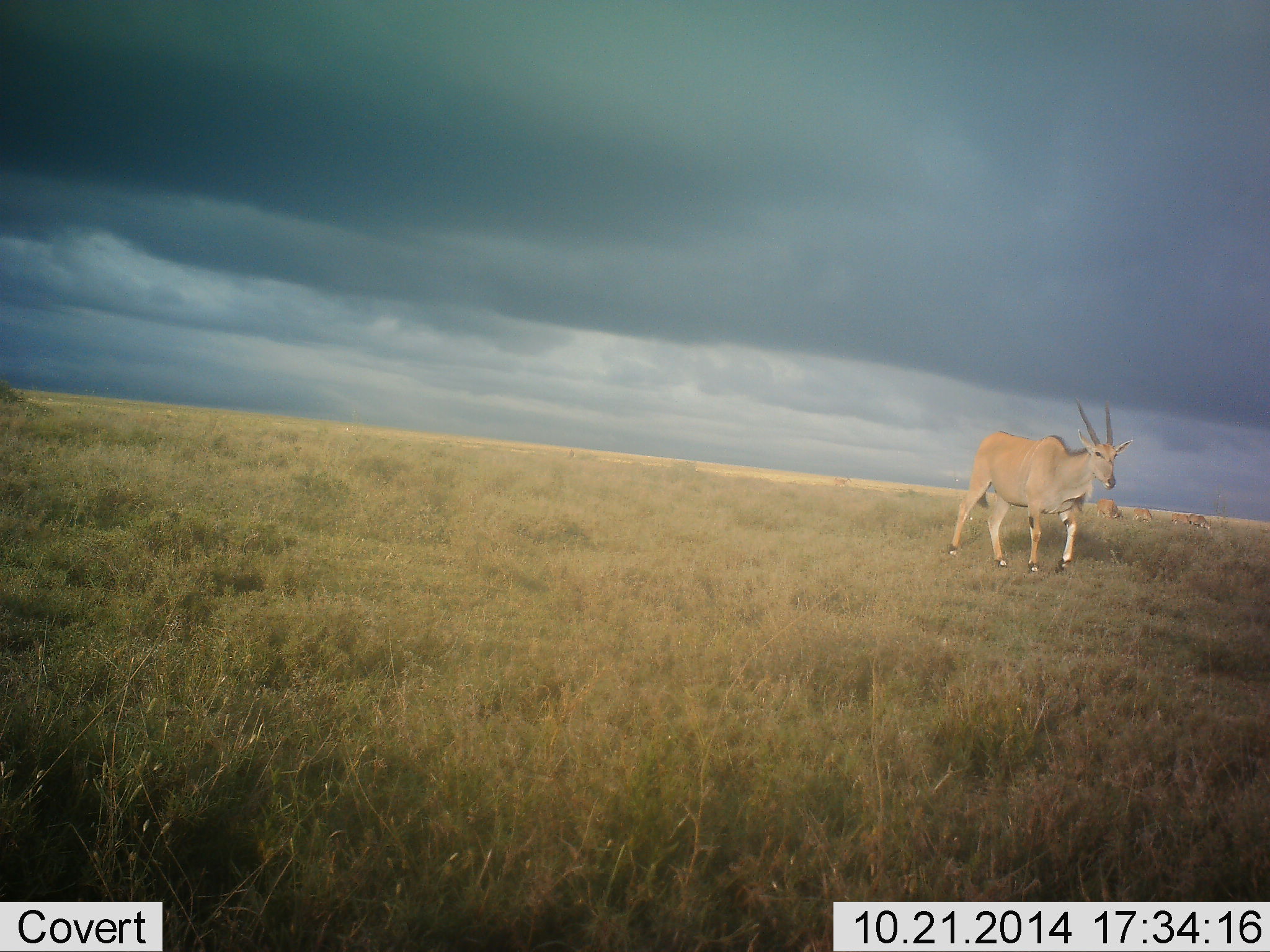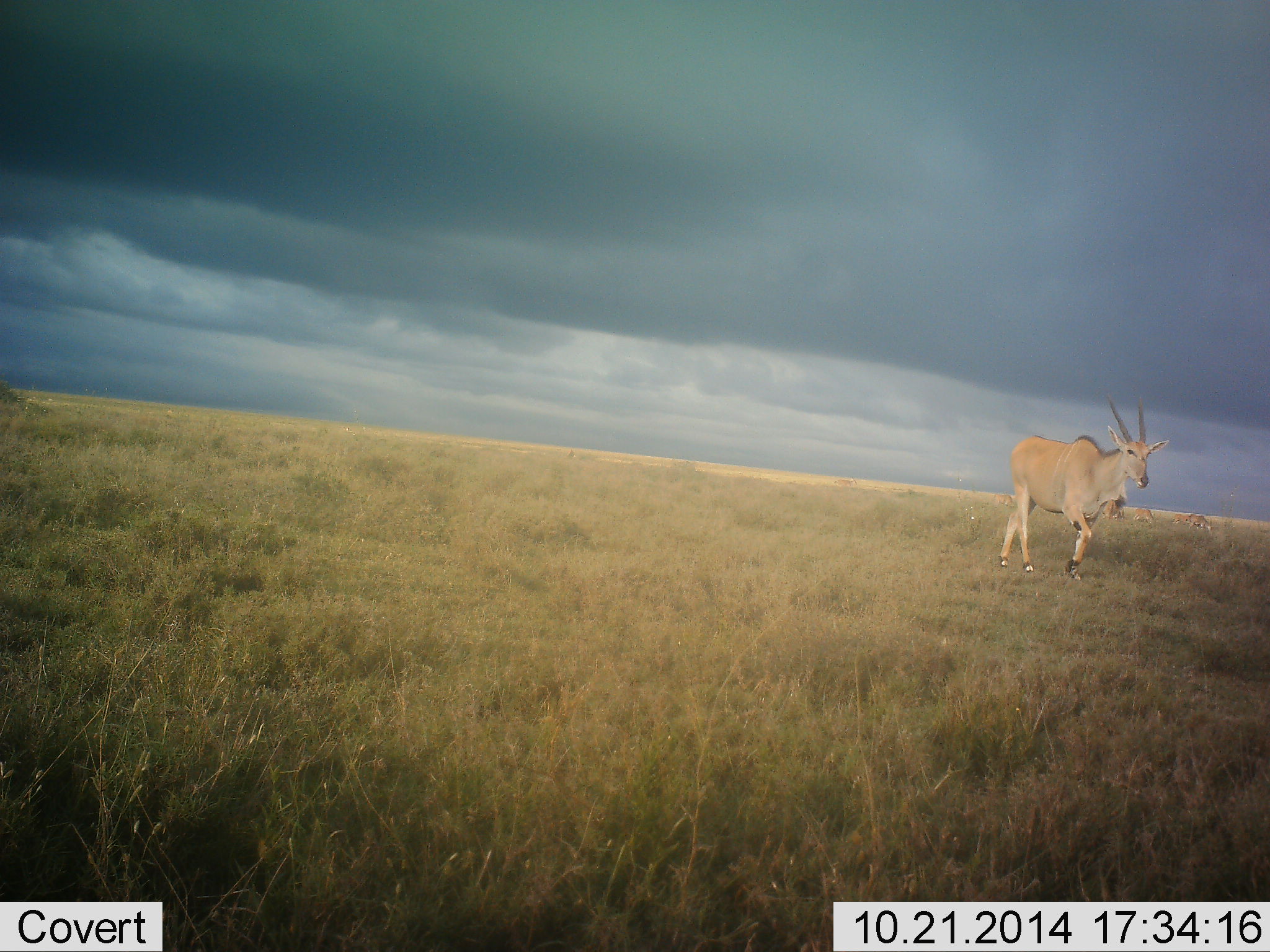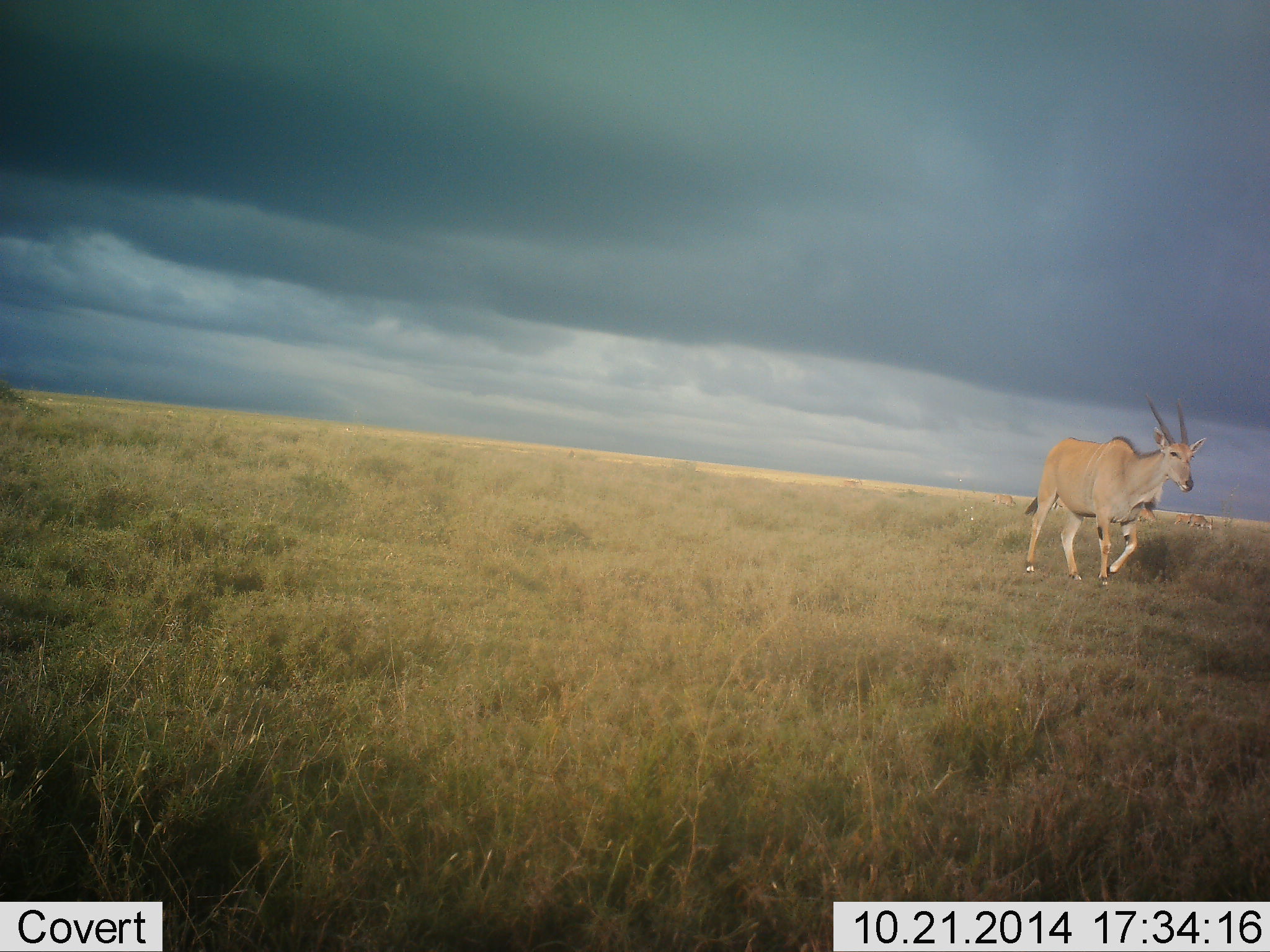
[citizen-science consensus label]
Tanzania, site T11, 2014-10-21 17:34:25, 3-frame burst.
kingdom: Animalia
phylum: Chordata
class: Mammalia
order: Artiodactyla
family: Bovidae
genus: Tragelaphus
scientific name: Tragelaphus oryx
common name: eland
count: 1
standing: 8%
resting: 0%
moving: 92%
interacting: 0%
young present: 0%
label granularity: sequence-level